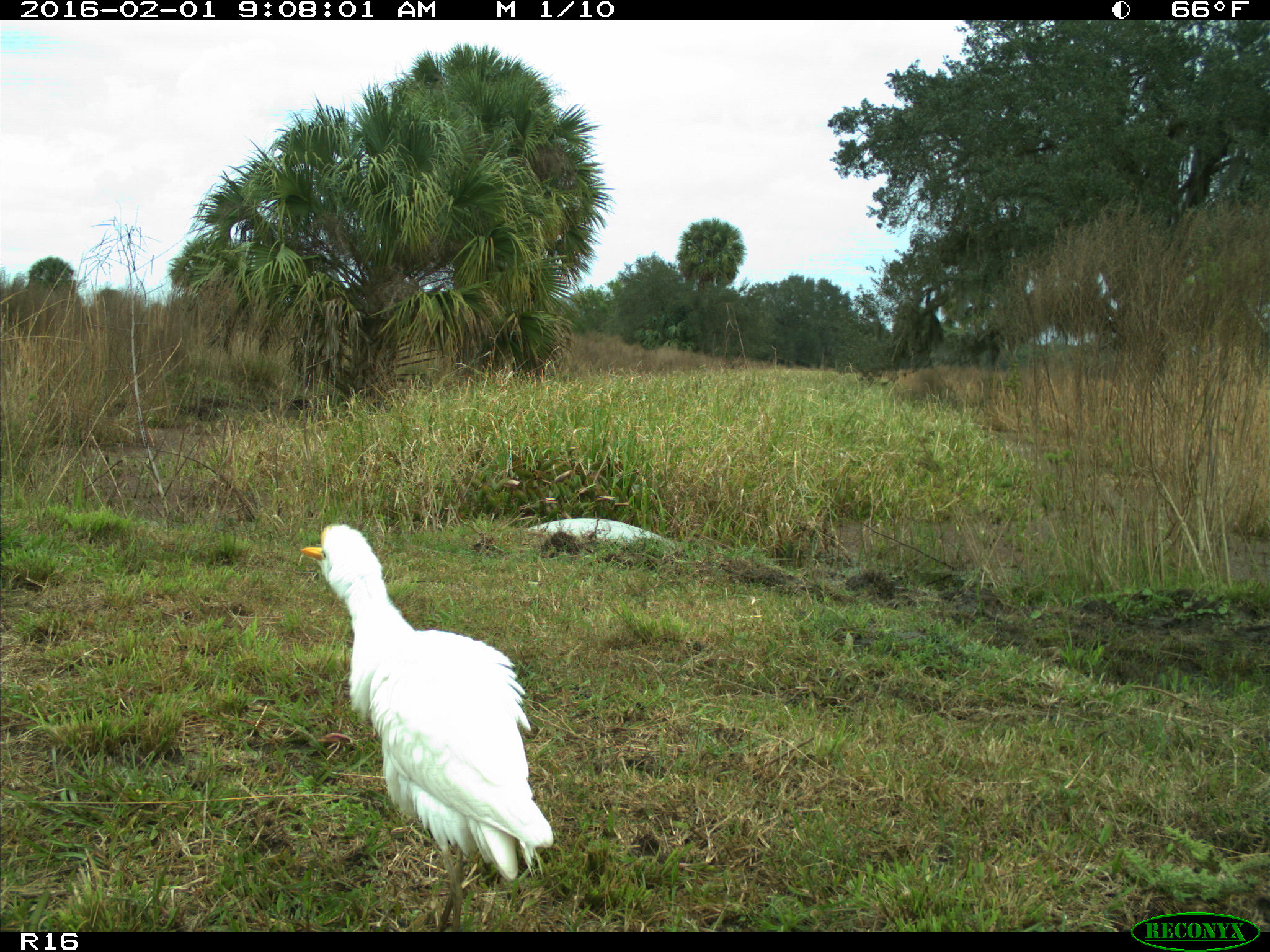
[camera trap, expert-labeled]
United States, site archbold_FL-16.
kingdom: Animalia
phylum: Chordata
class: Aves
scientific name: Aves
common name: birds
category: unidentified bird